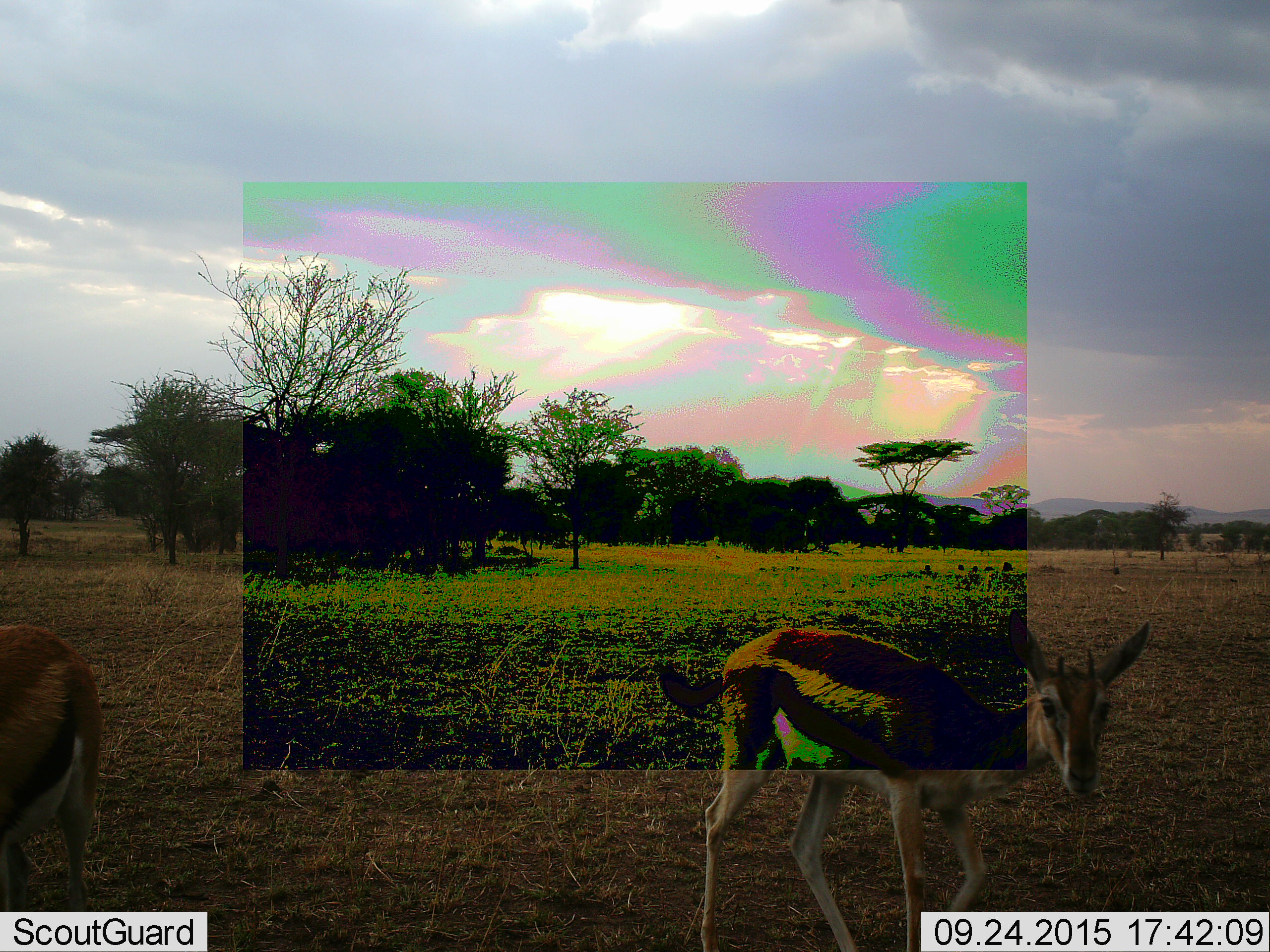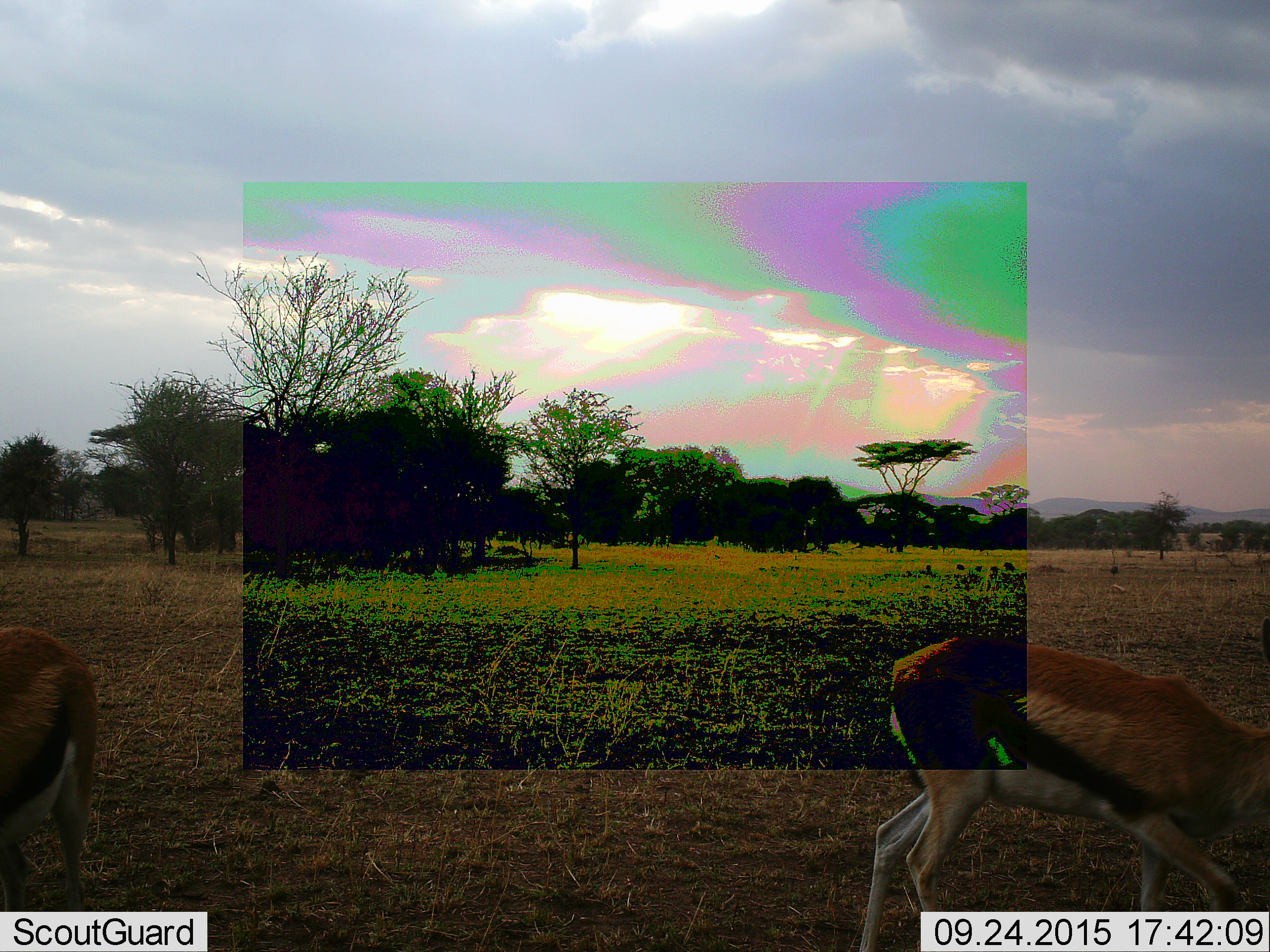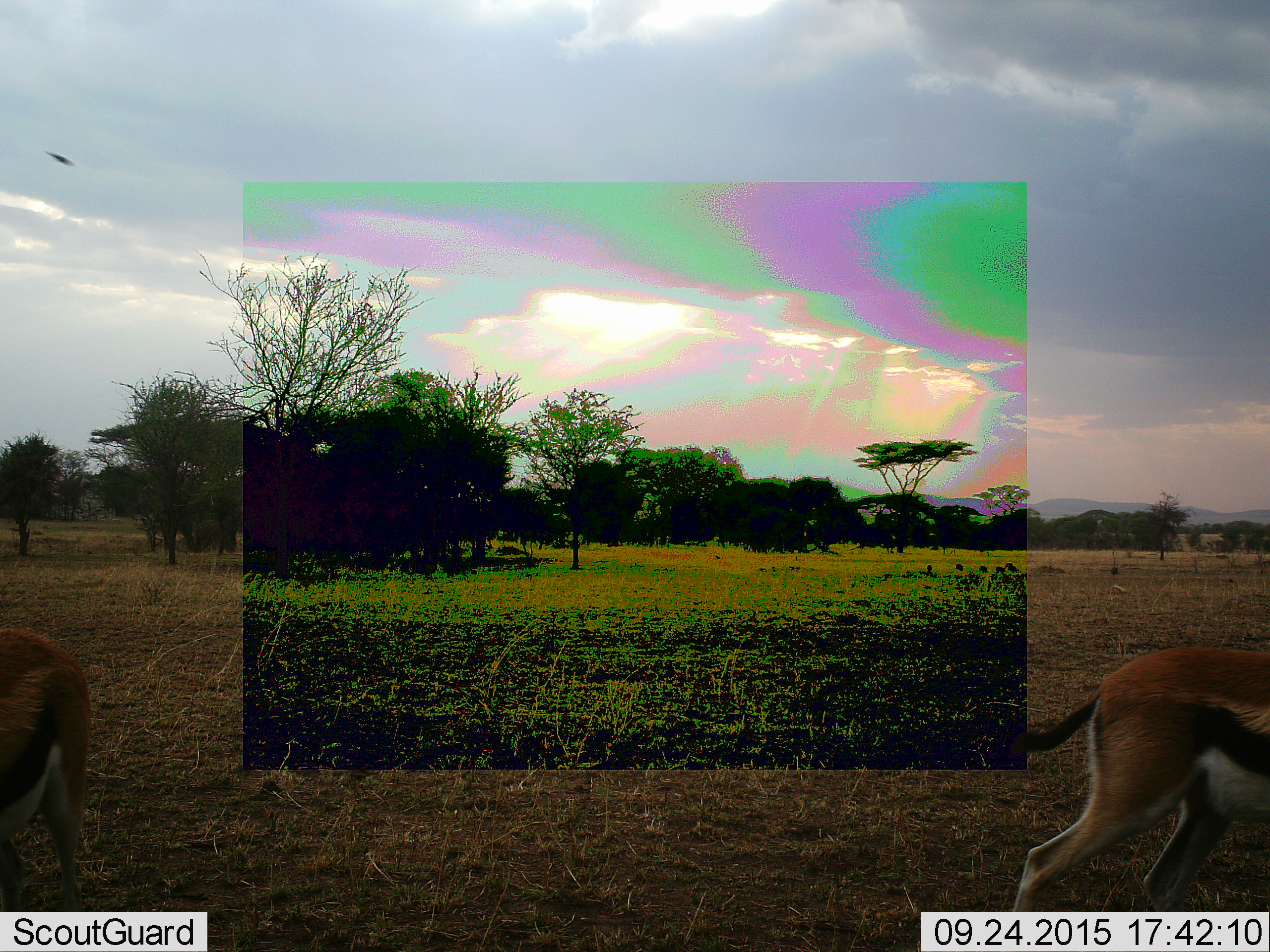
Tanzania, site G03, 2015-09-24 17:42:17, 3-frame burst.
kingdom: Animalia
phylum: Chordata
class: Mammalia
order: Artiodactyla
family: Bovidae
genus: Eudorcas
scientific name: Eudorcas thomsonii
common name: thomson's gazelle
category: gazellethomsons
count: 2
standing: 29%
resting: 0%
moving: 86%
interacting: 0%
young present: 0%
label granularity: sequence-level